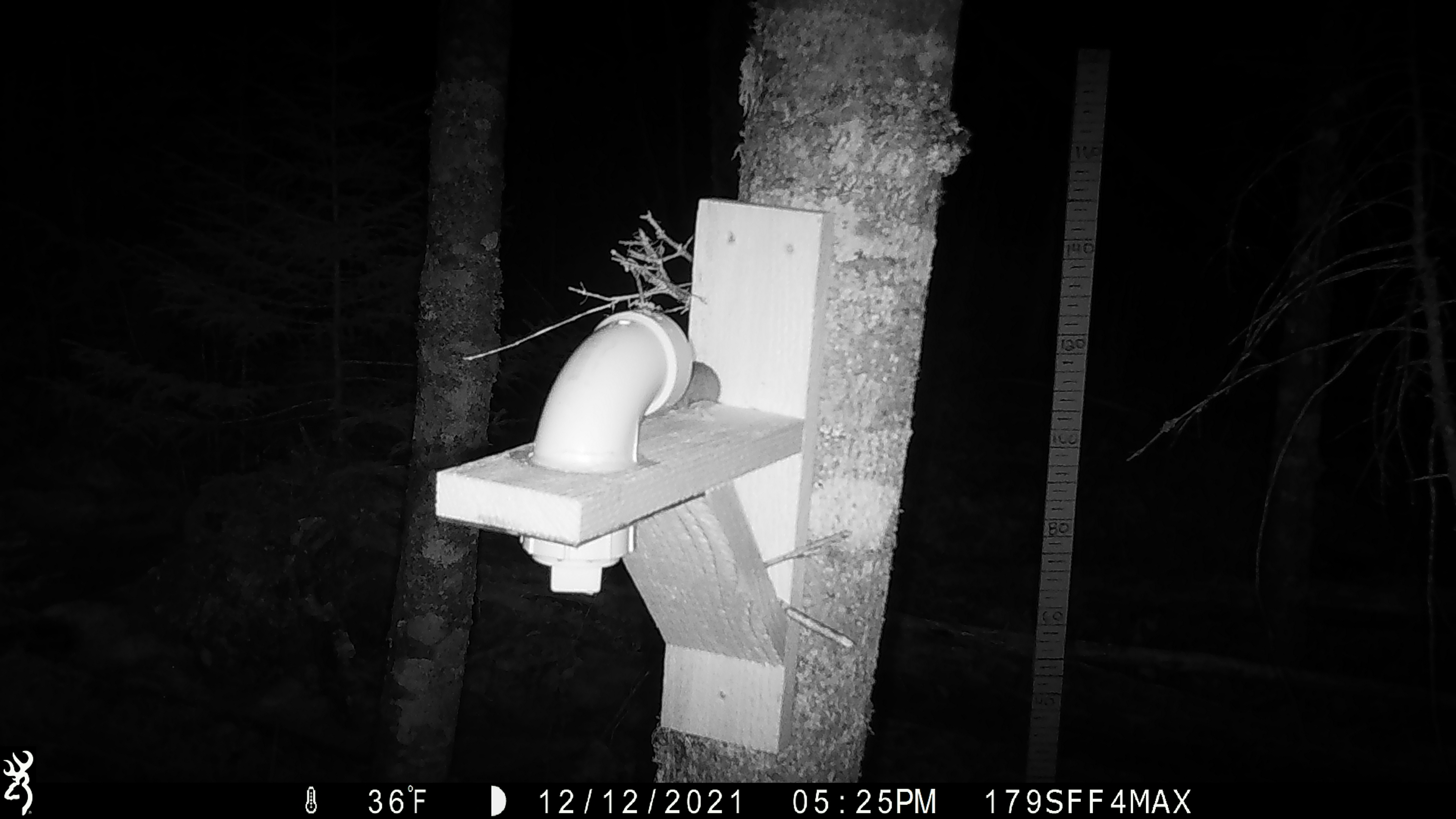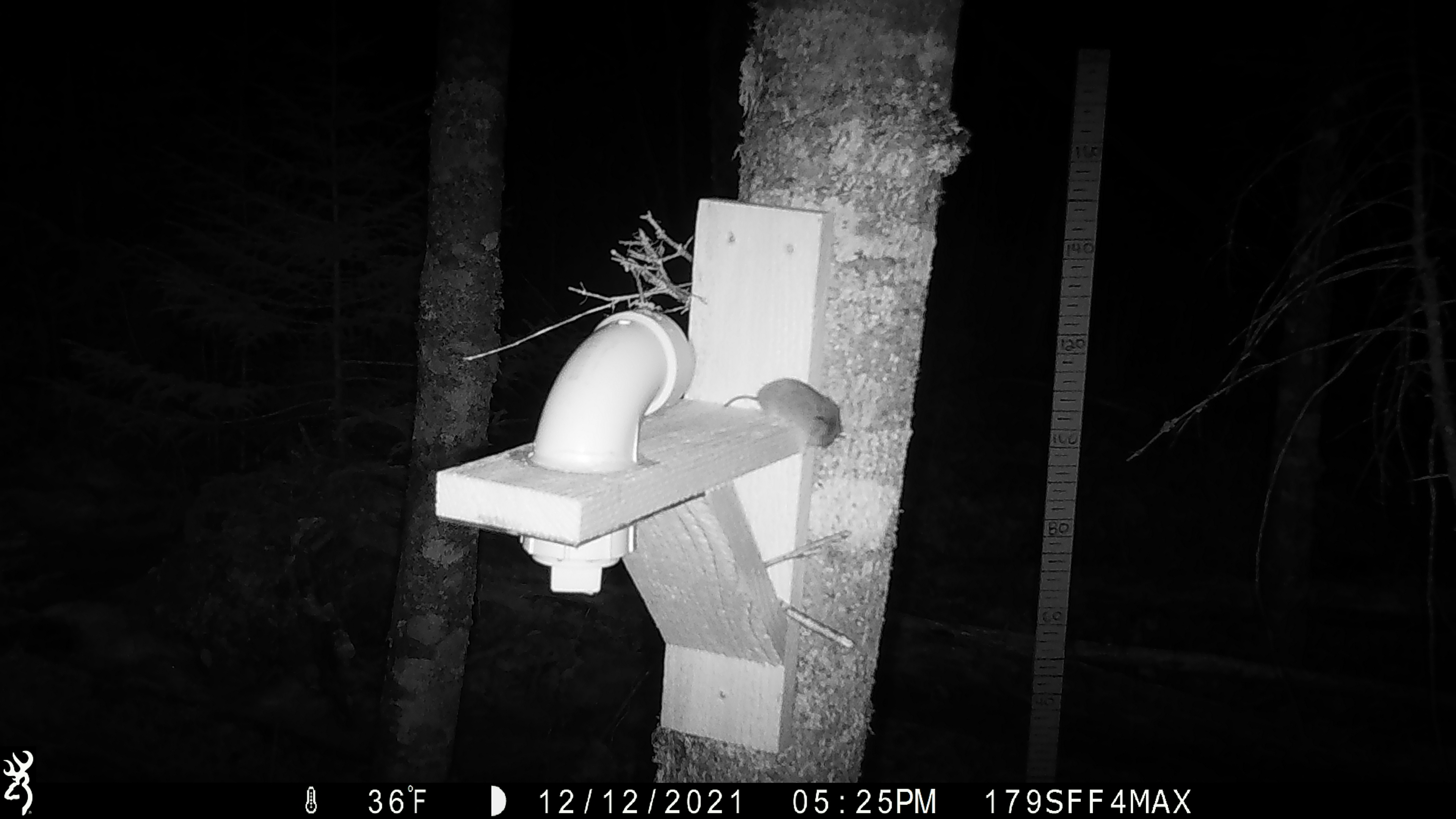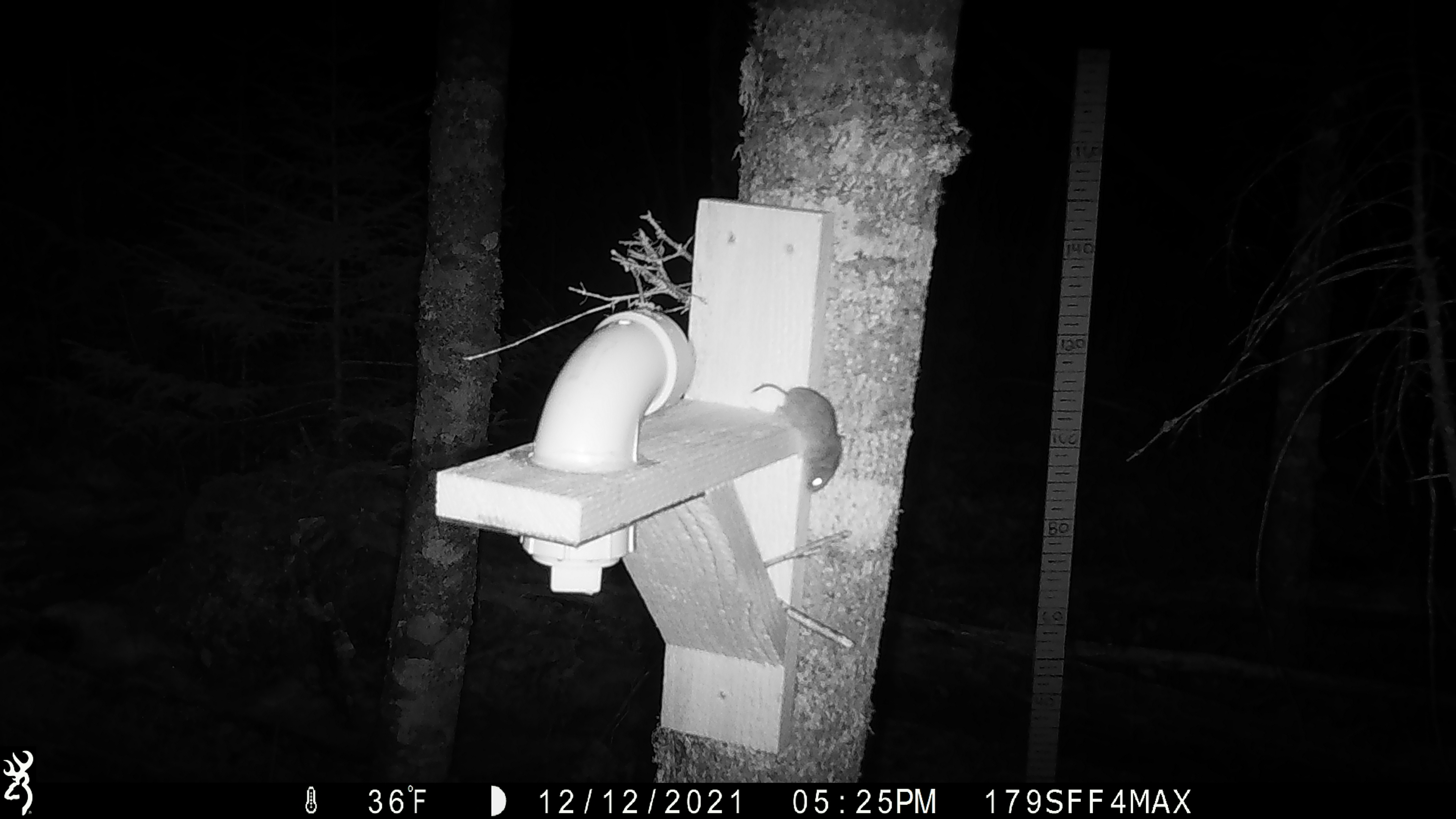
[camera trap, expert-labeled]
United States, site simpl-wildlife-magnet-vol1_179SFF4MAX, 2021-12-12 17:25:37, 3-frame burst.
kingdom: Animalia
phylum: Chordata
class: Mammalia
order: Rodentia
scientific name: Rodentia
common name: mouse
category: mouse sp.